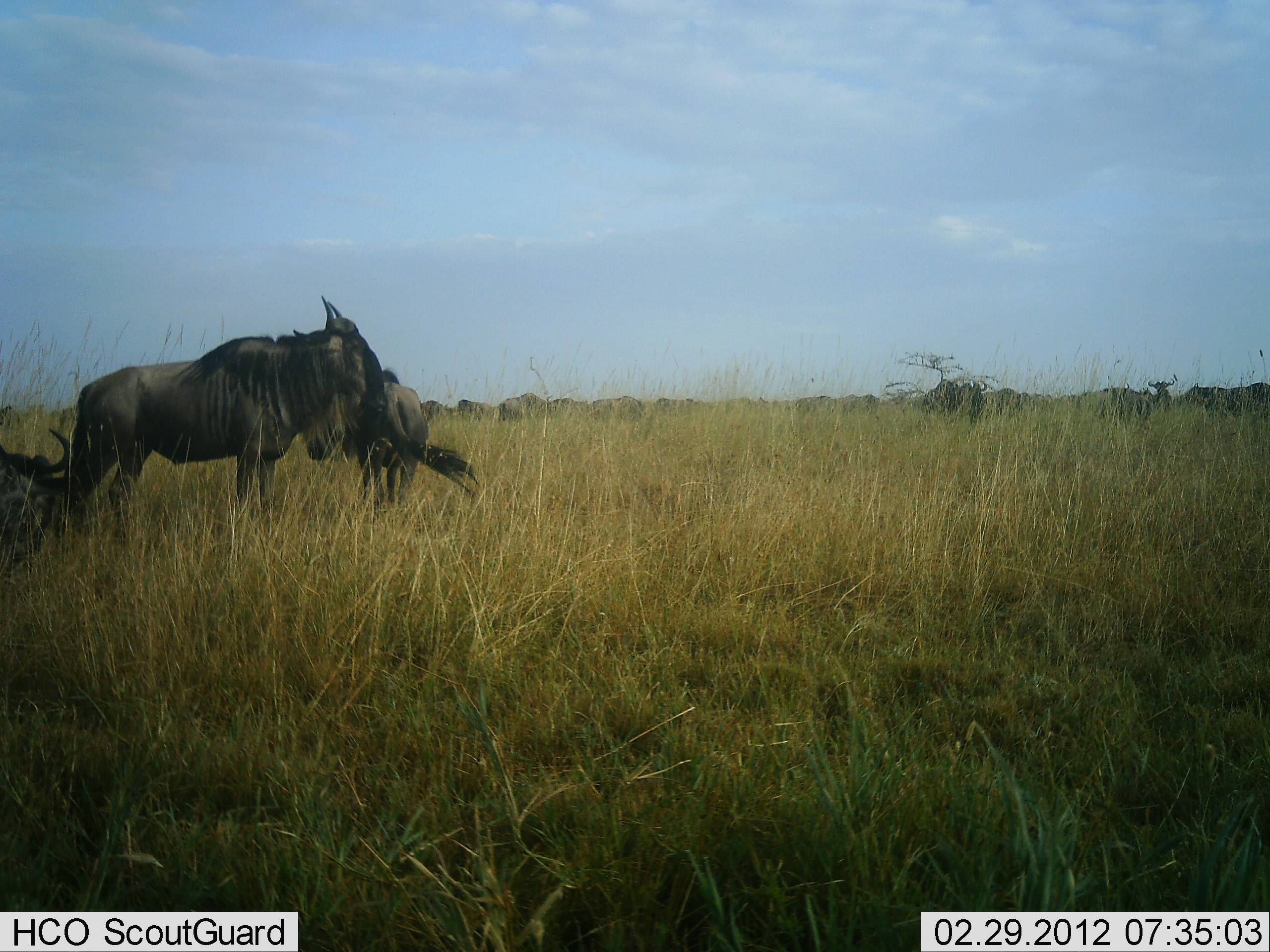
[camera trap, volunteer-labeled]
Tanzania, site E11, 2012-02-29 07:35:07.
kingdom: Animalia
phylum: Chordata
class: Mammalia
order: Artiodactyla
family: Bovidae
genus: Connochaetes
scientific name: Connochaetes taurinus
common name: blue wildebeest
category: wildebeest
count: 11-50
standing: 88%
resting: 64%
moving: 16%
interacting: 0%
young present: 0%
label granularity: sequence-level